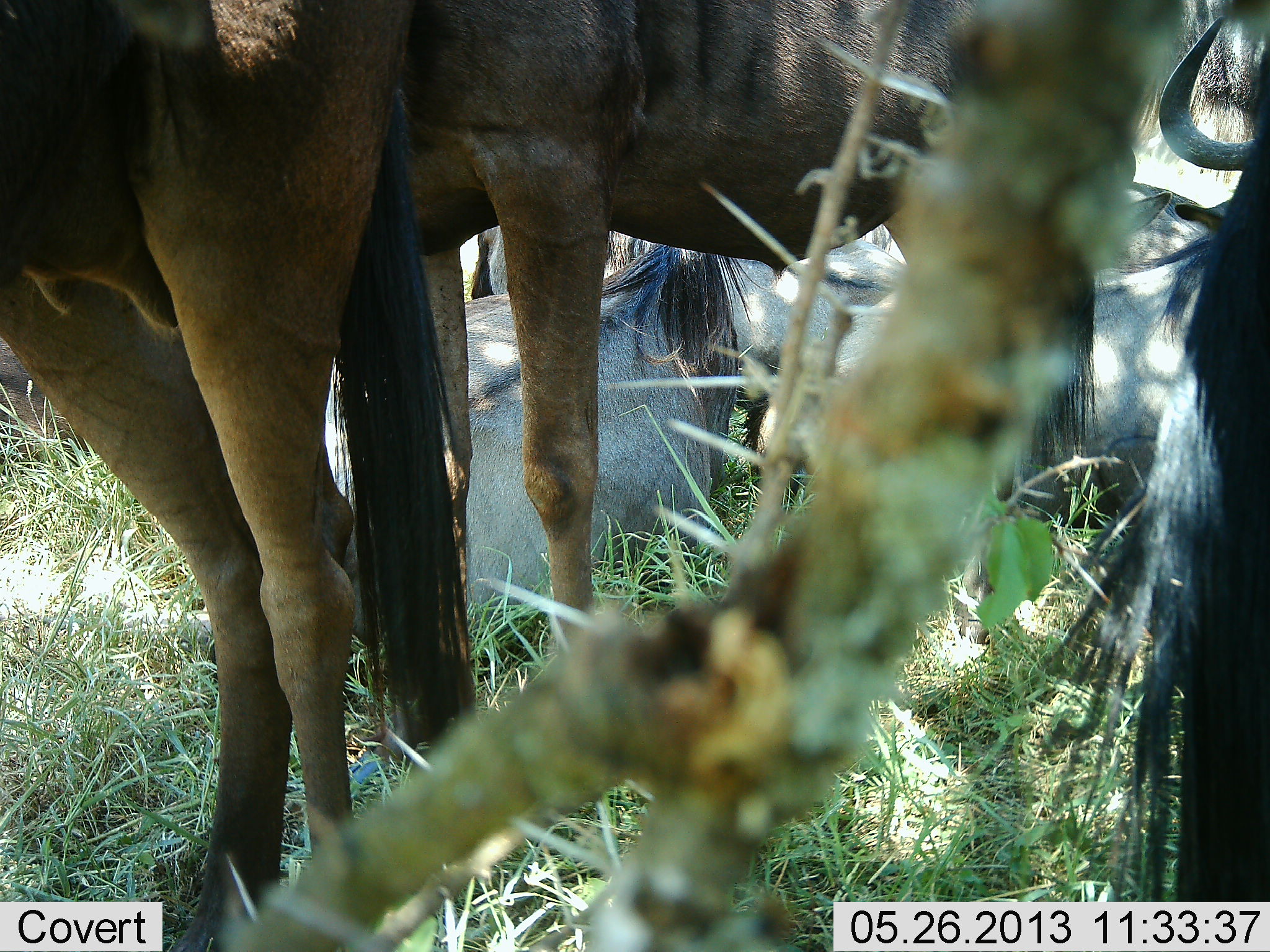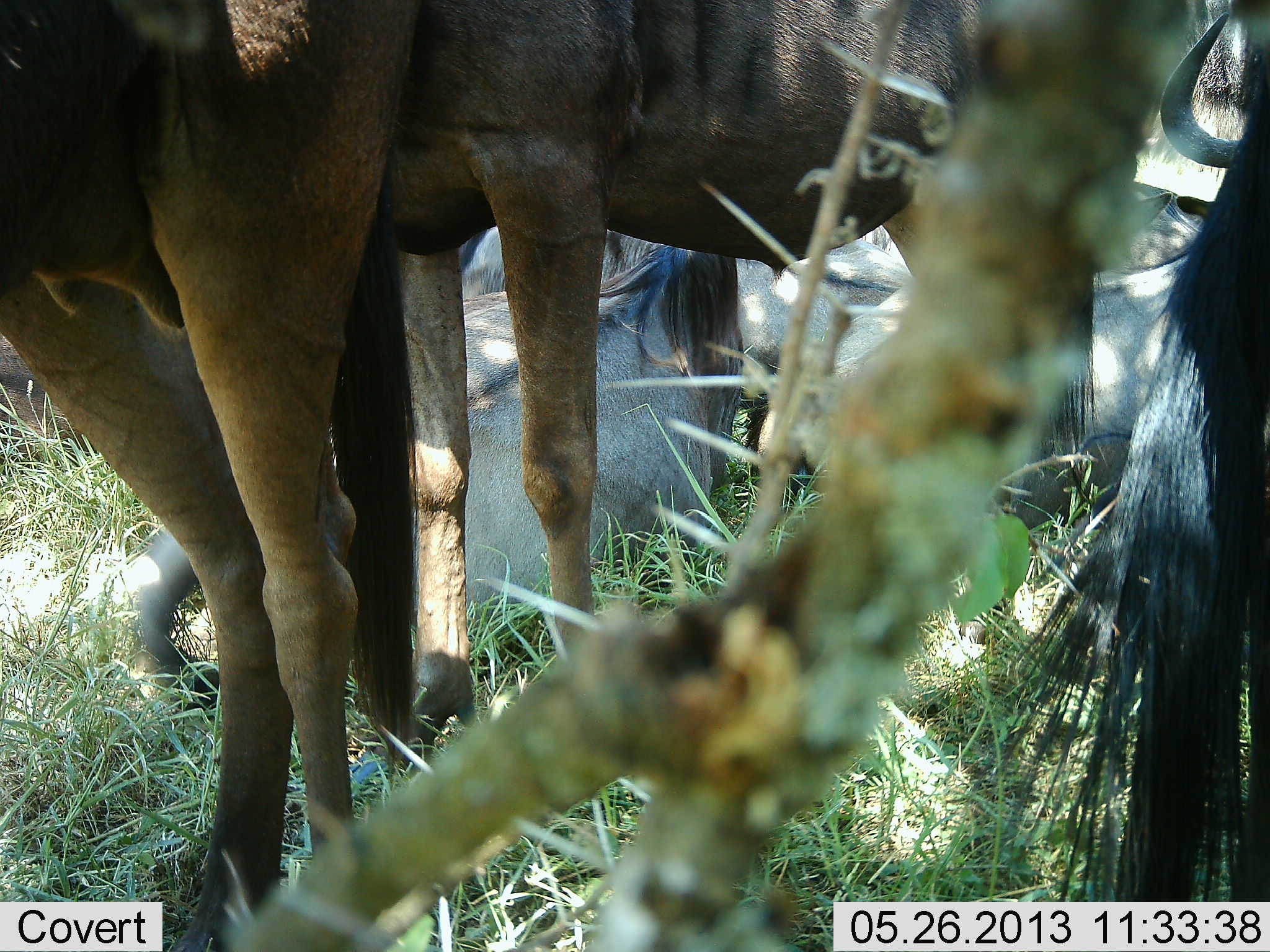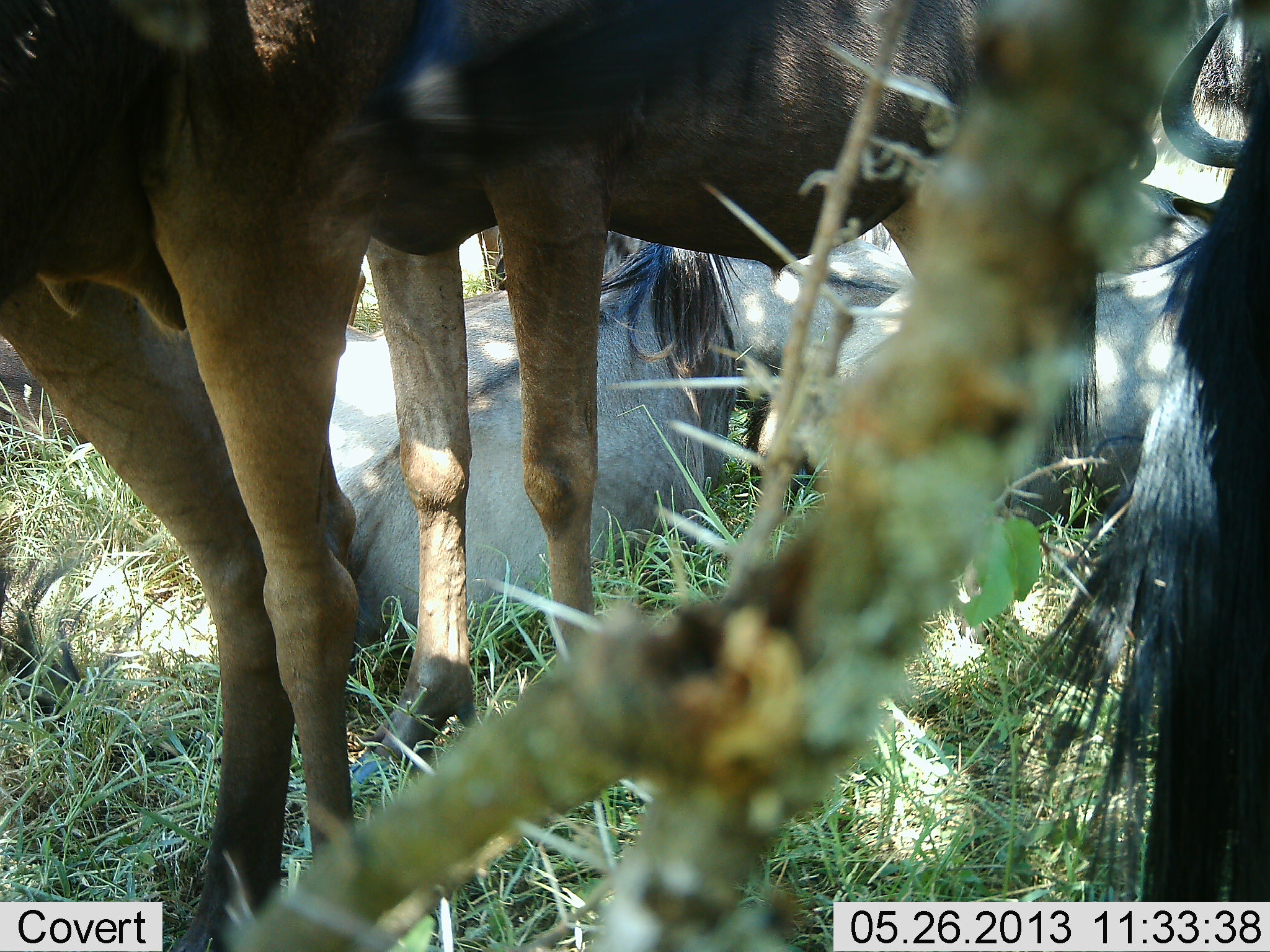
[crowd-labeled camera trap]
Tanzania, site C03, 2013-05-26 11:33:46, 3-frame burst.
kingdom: Animalia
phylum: Chordata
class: Mammalia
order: Artiodactyla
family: Bovidae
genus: Connochaetes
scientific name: Connochaetes taurinus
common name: blue wildebeest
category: wildebeest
Wildebeest (blue wildebeest) (Connochaetes taurinus), count 5. Behavior (volunteer vote fractions): standing 73%, resting 91%, moving 9%, interacting 0%. Young present (vote fraction): 0%. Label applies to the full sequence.